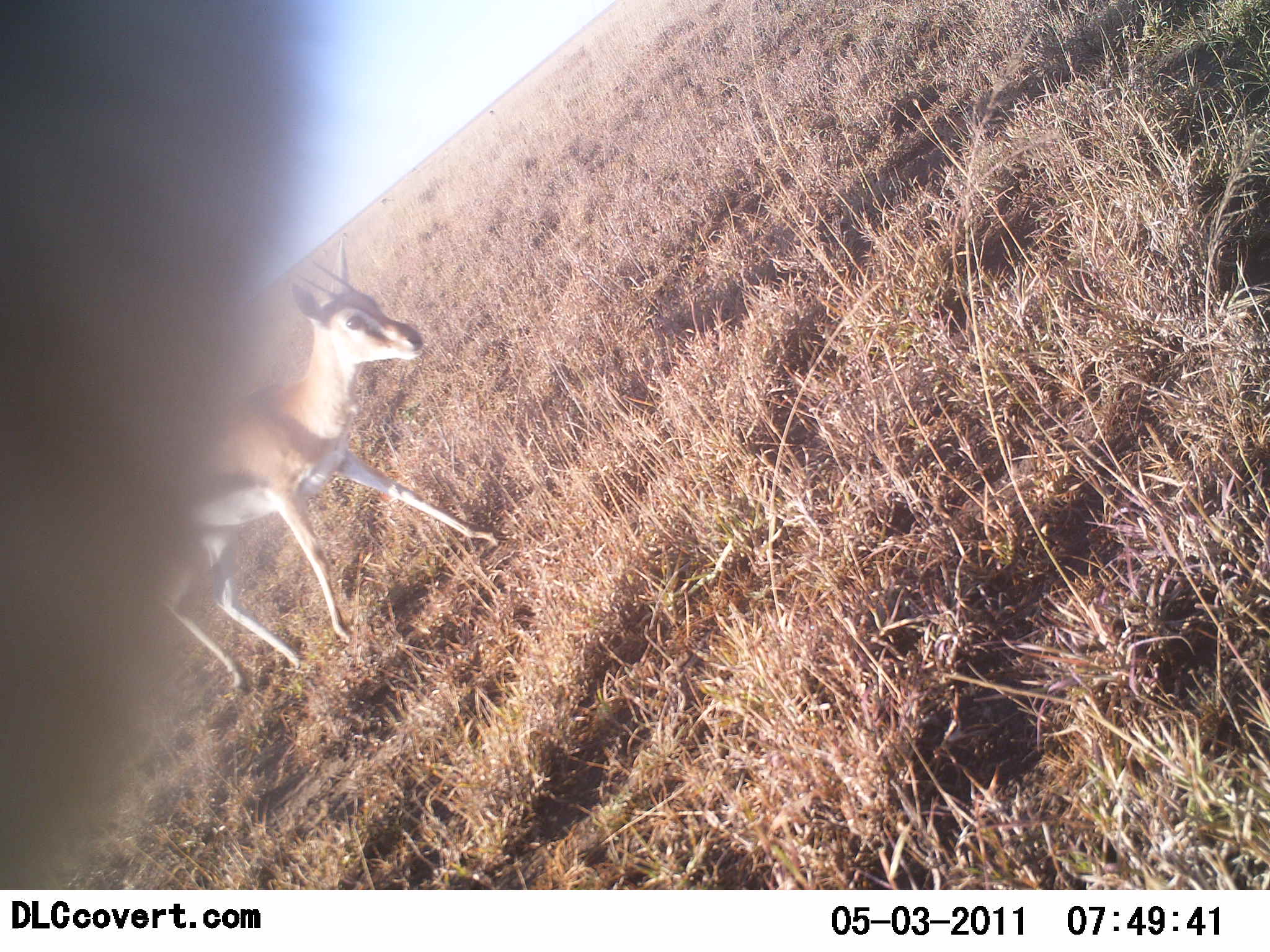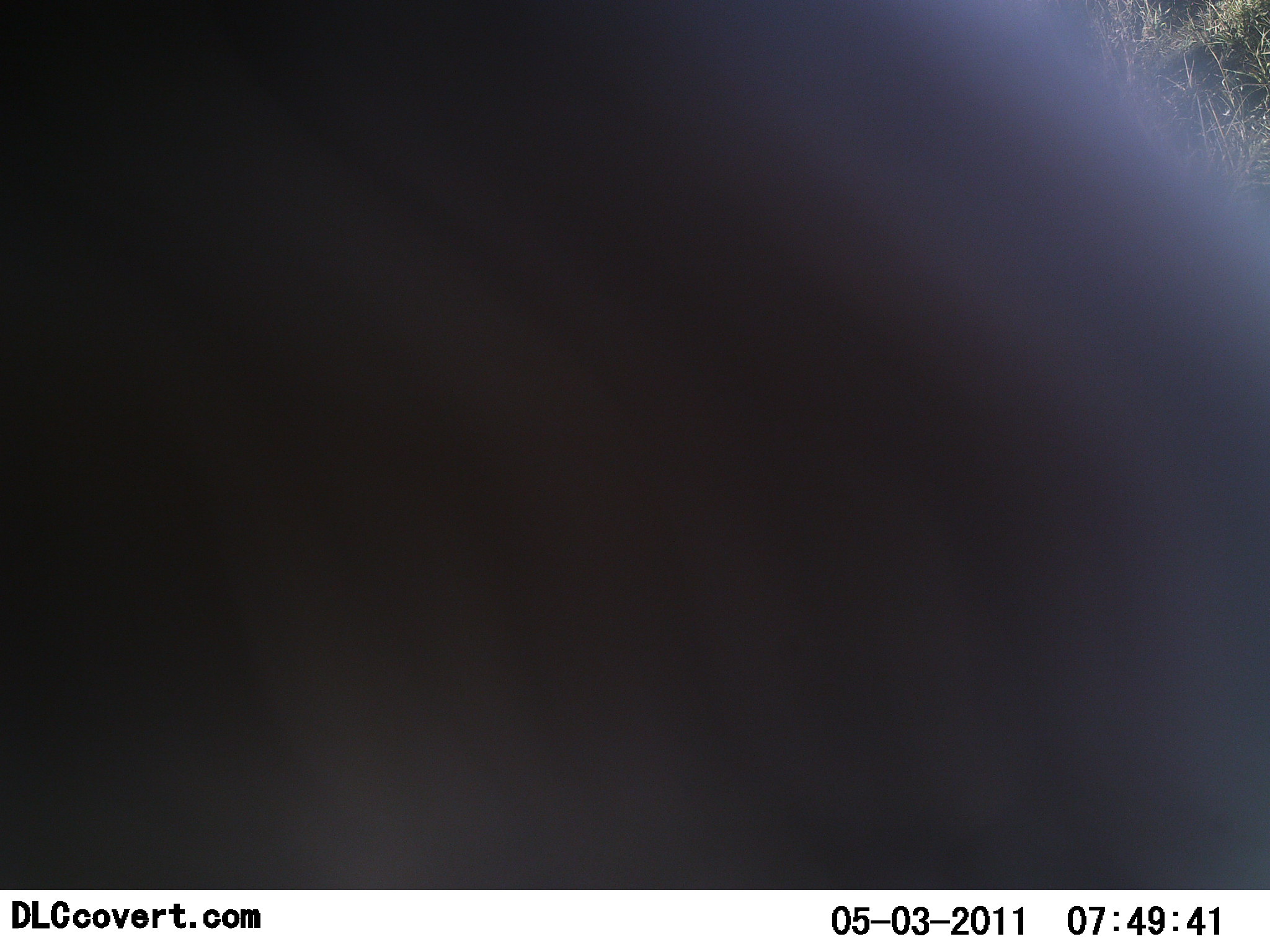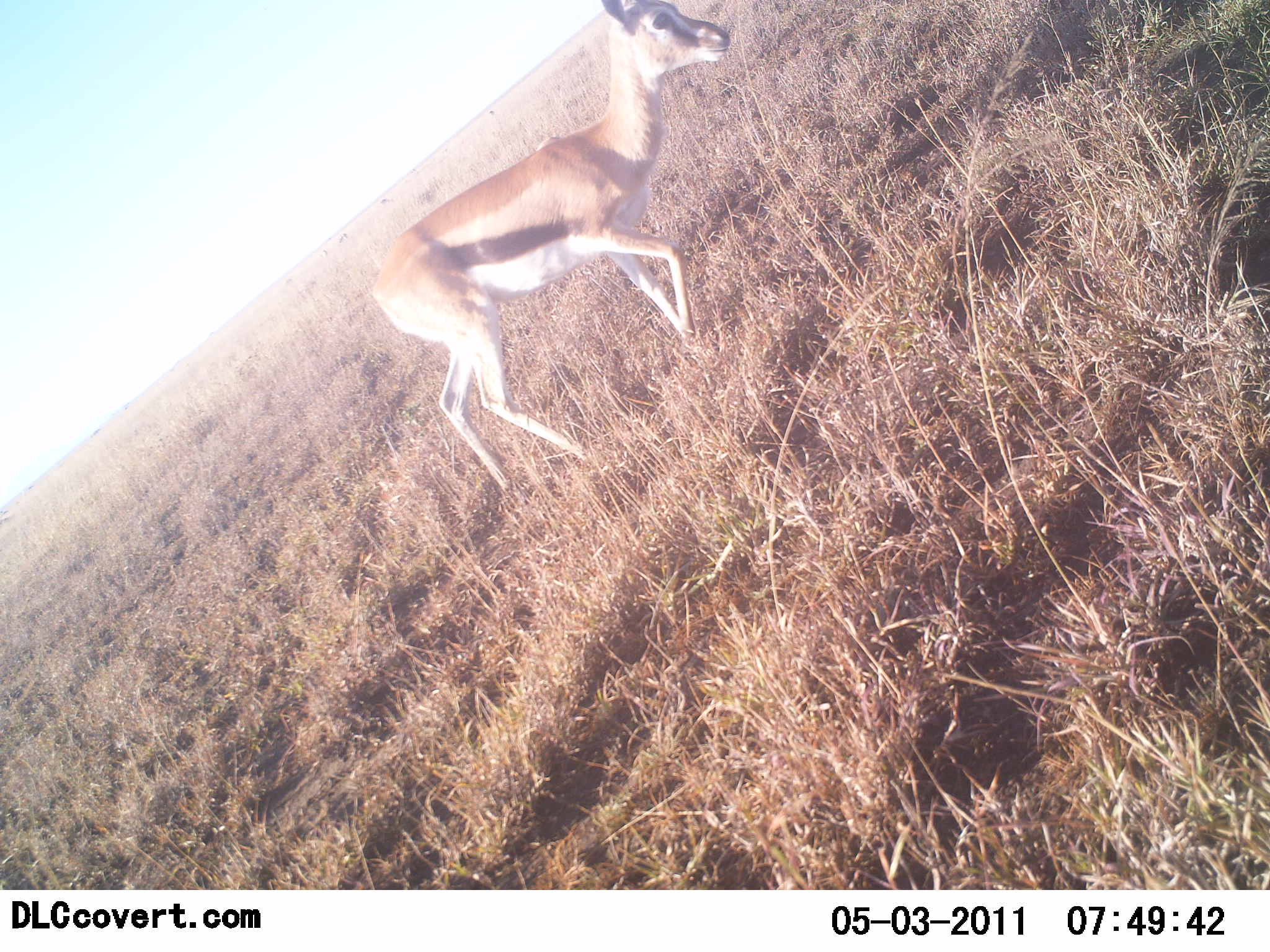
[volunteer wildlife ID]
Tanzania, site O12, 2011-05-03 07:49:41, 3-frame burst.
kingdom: Animalia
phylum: Chordata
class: Mammalia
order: Artiodactyla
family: Bovidae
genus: Eudorcas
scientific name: Eudorcas thomsonii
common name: thomson's gazelle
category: gazellethomsons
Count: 1.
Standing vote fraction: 14%.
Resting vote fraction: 0%.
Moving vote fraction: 86%.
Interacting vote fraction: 0%.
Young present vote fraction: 7%.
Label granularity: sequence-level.